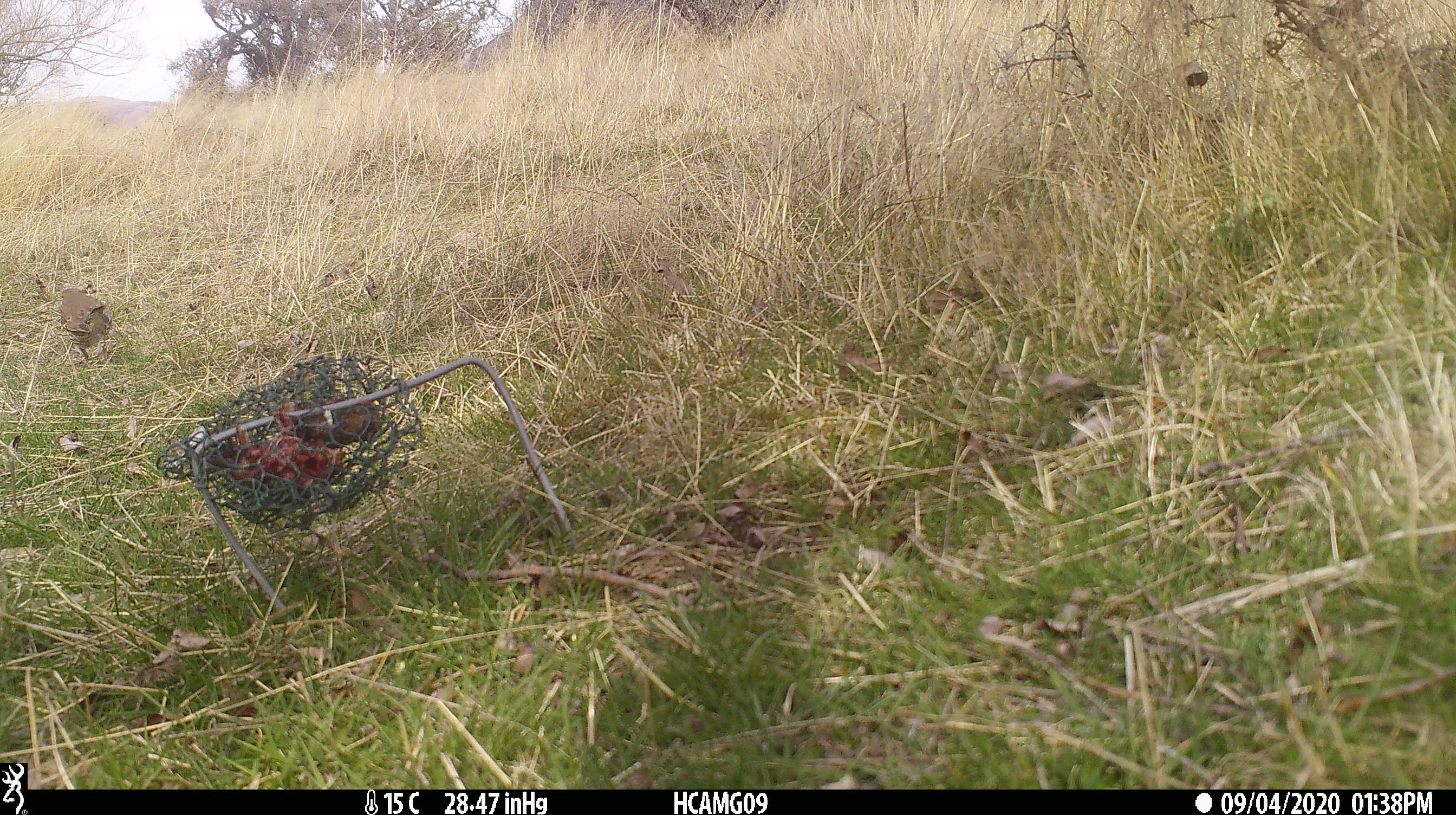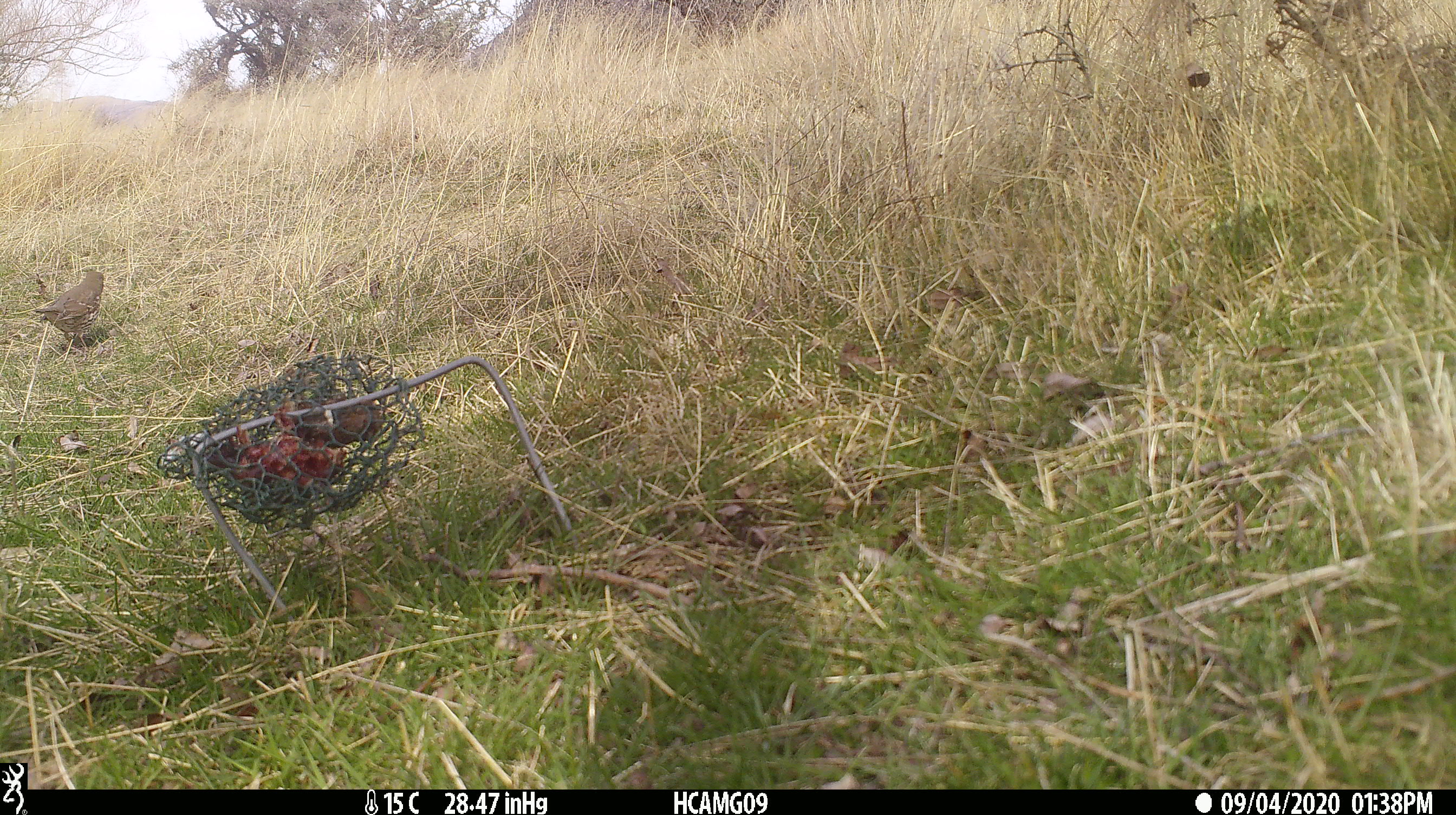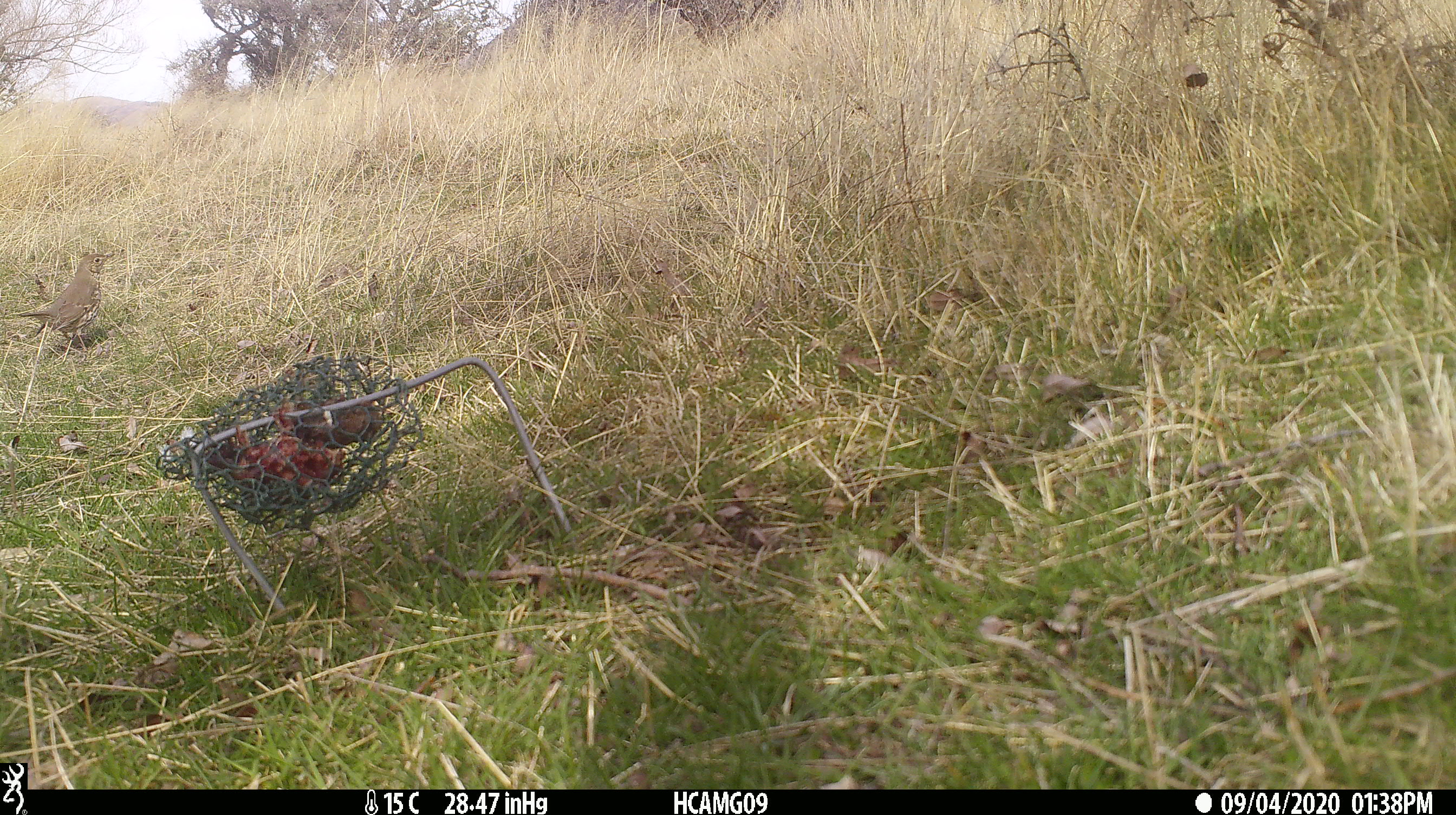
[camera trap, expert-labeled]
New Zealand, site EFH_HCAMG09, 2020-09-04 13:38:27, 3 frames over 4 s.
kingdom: Animalia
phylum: Chordata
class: Aves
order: Passeriformes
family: Turdidae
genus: Turdus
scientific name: Turdus philomelos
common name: song thrush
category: thrush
Thrush (song thrush) (Turdus philomelos).